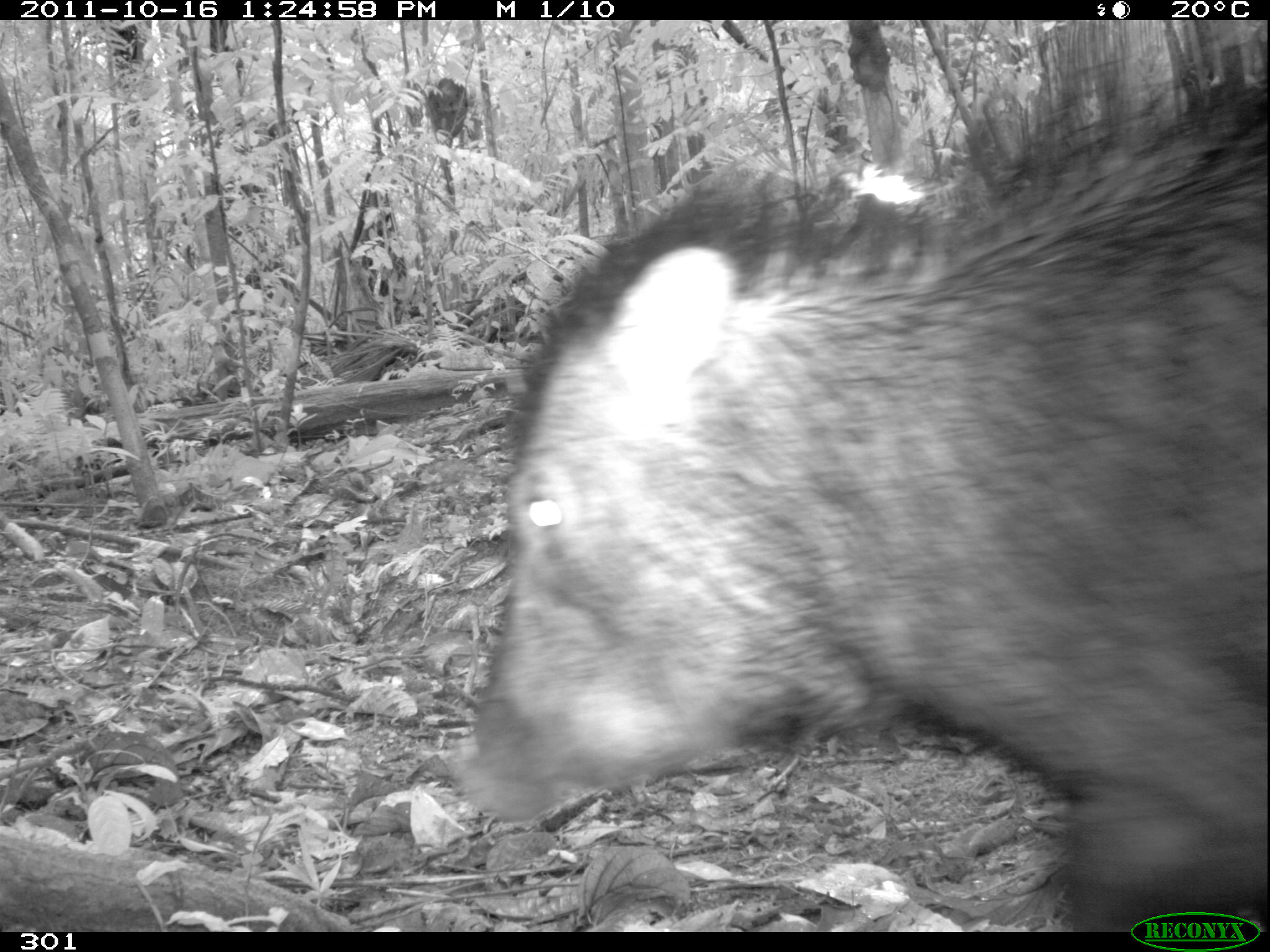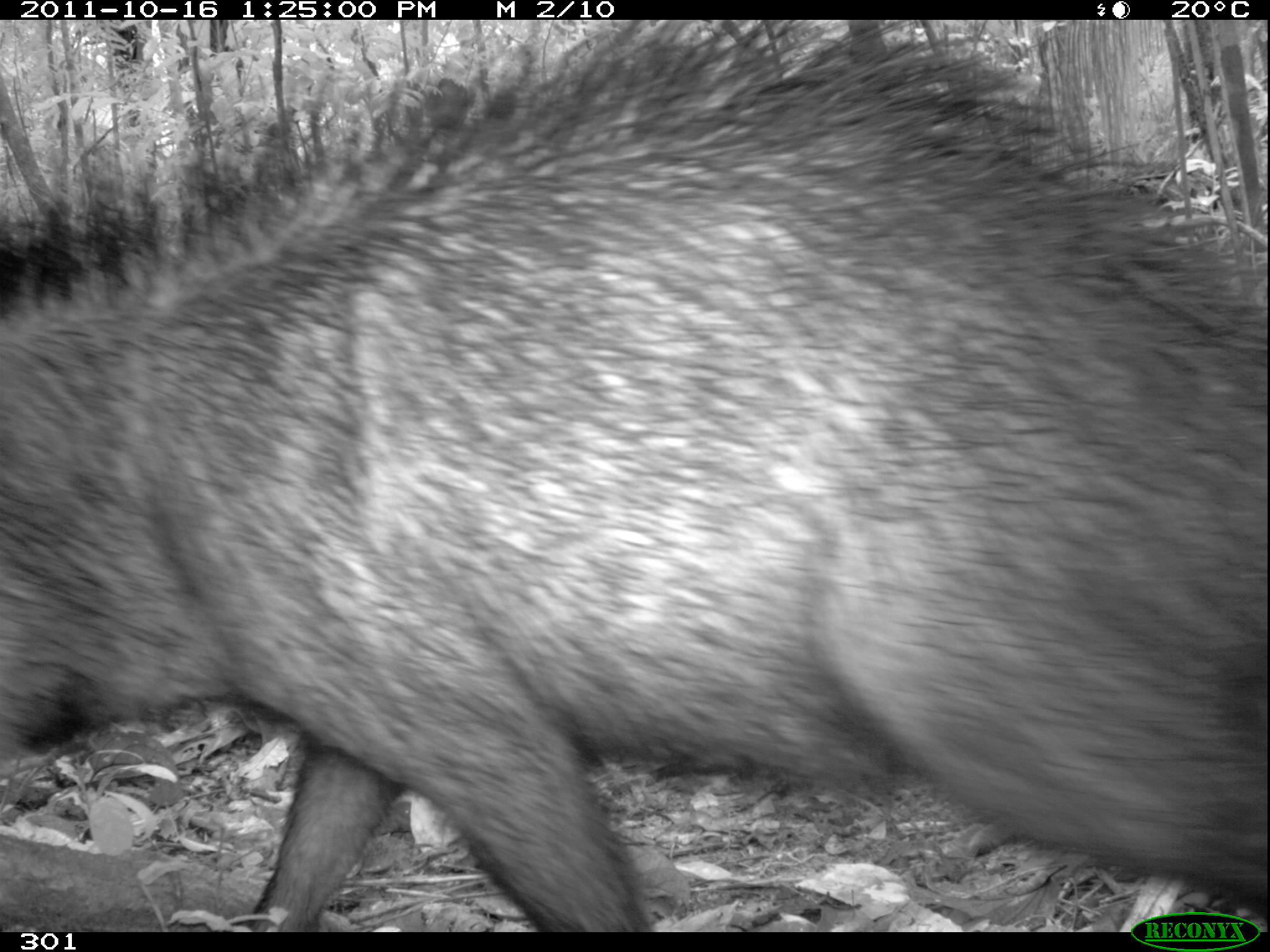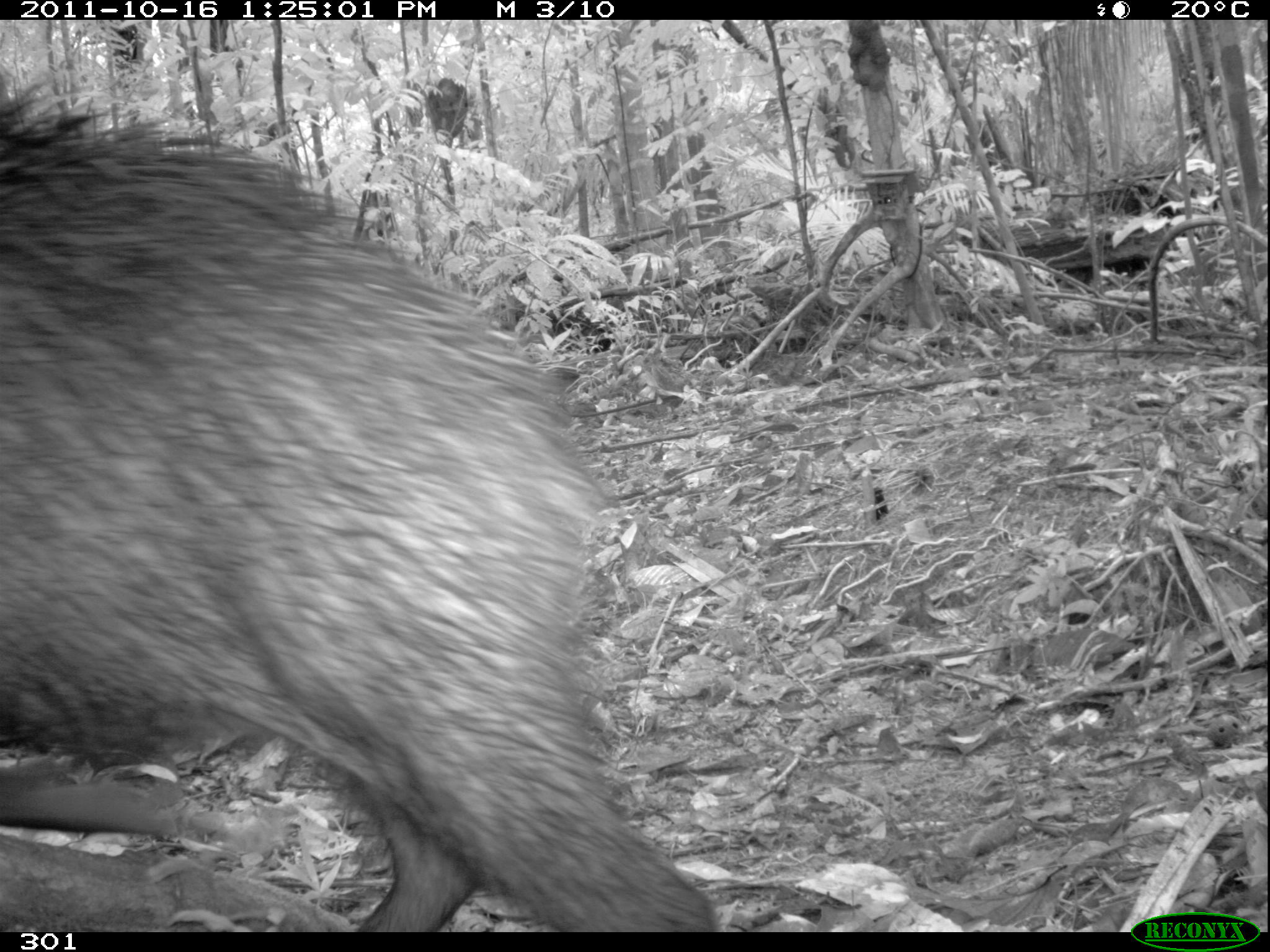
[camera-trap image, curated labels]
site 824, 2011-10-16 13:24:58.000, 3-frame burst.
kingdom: Animalia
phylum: Chordata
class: Mammalia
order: Artiodactyla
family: Tayassuidae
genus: Tayassu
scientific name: Tayassu pecari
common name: white-lipped peccary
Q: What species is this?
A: Tayassu pecari (white-lipped peccary).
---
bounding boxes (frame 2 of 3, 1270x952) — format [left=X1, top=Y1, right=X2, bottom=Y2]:
tayassu pecari: [left=0, top=21, right=1270, bottom=935]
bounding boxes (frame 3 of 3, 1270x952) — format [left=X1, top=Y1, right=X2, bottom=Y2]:
tayassu pecari: [left=0, top=96, right=719, bottom=932]